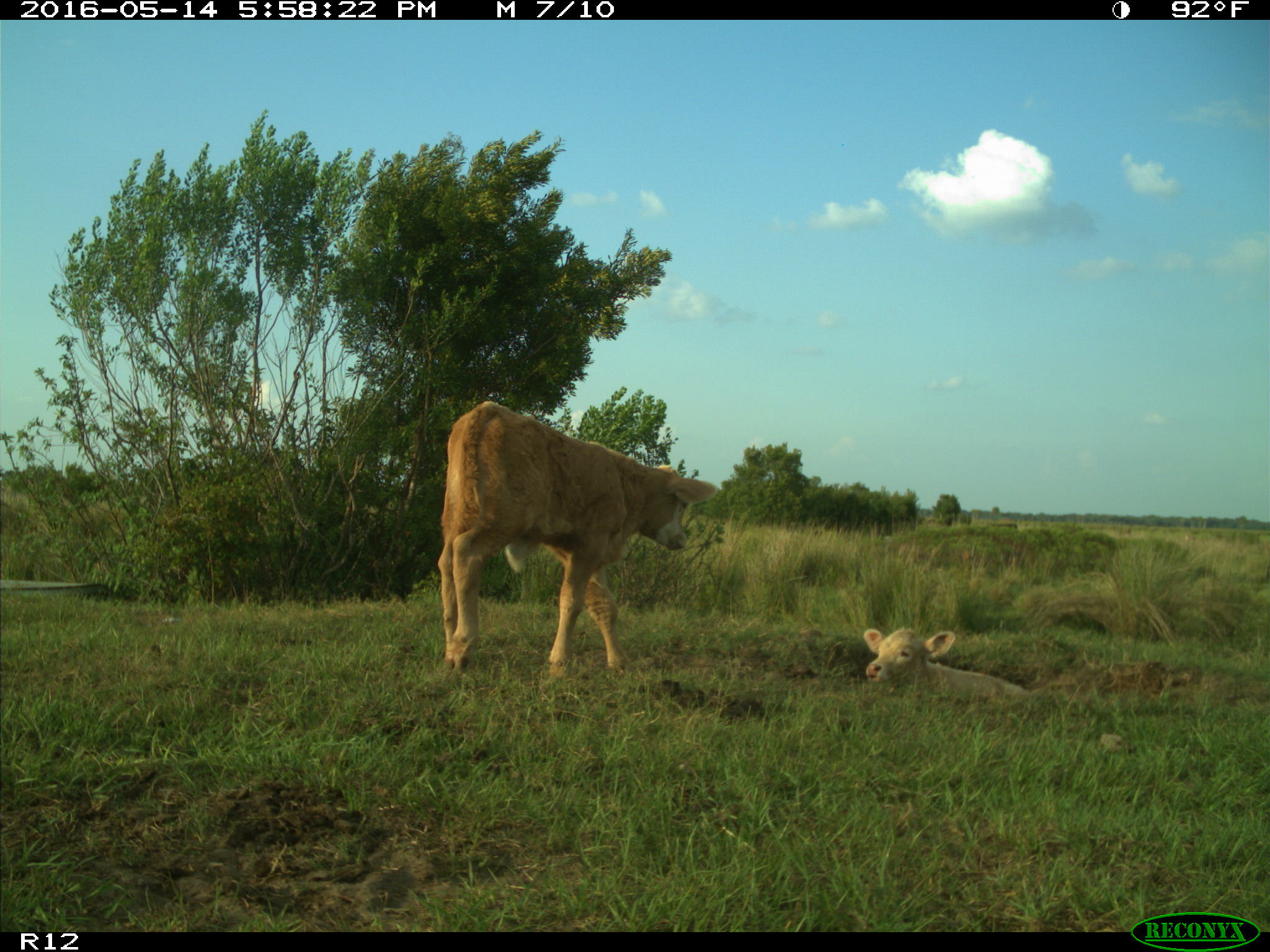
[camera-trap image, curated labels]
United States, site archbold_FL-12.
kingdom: Animalia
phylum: Chordata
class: Mammalia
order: Artiodactyla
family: Bovidae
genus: Bos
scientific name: Bos taurus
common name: domestic cow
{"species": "Bos taurus (domestic cow)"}